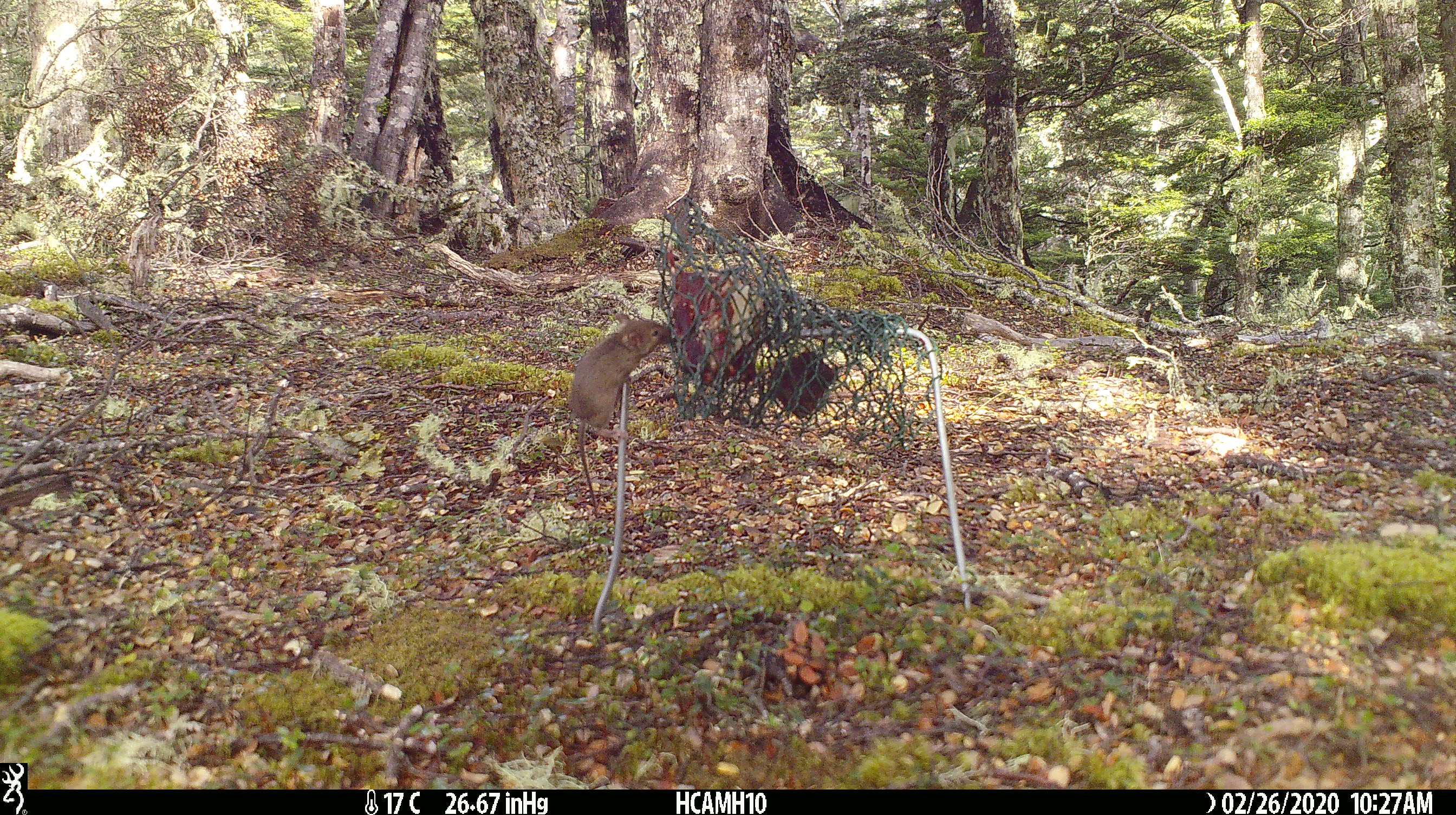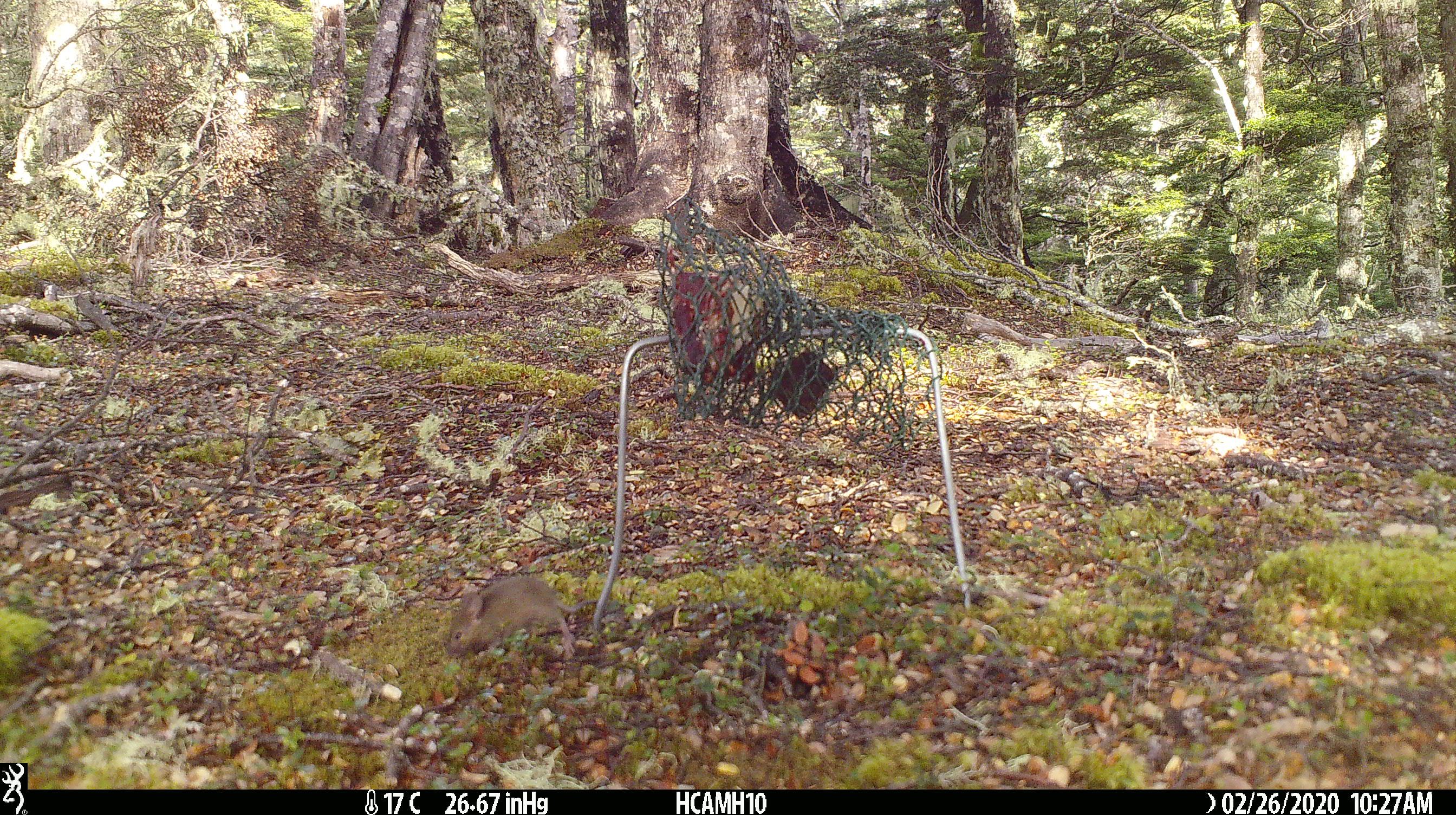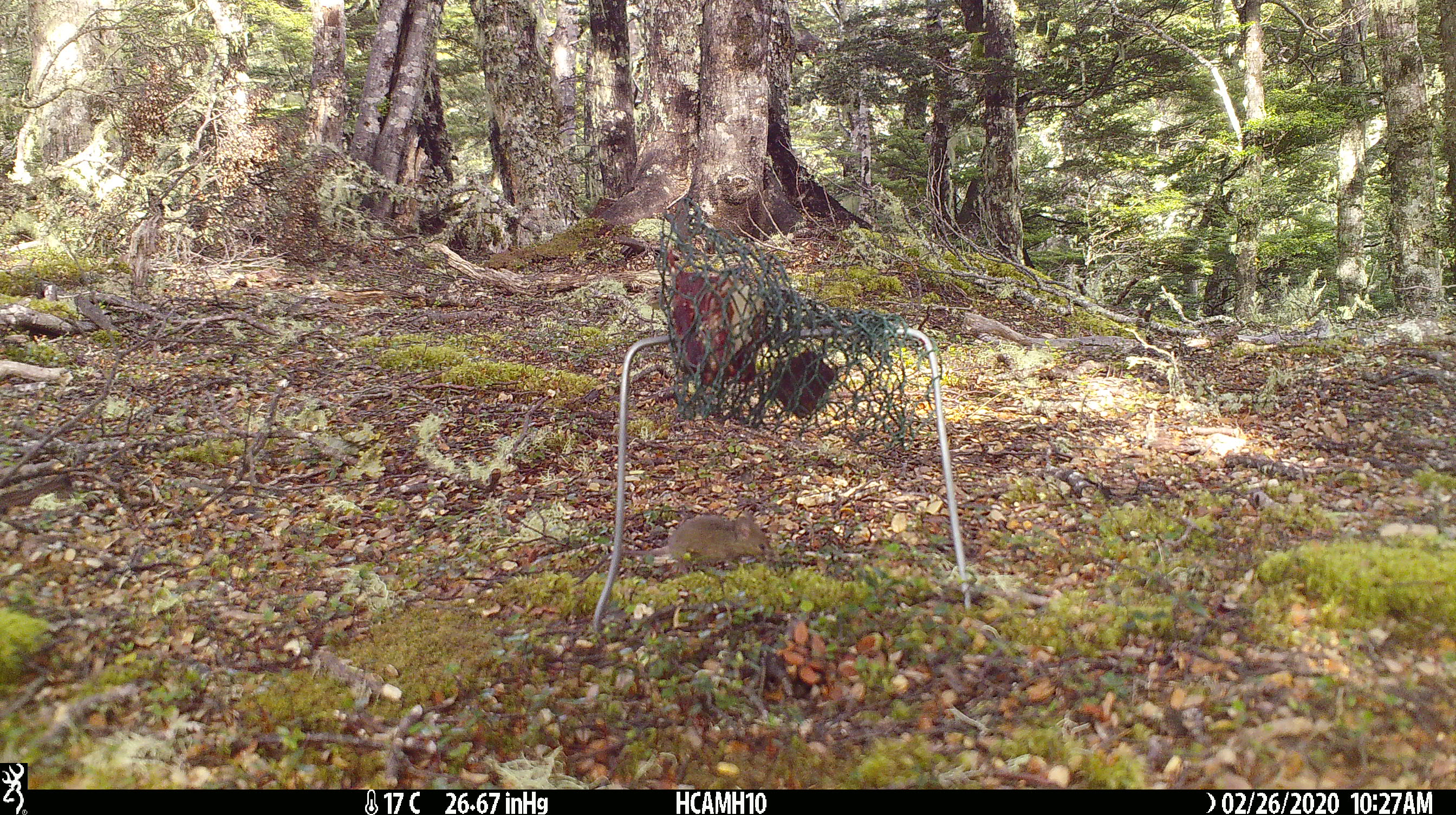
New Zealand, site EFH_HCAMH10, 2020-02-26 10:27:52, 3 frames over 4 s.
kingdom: Animalia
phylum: Chordata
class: Mammalia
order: Rodentia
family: Muridae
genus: Mus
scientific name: Mus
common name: mouse